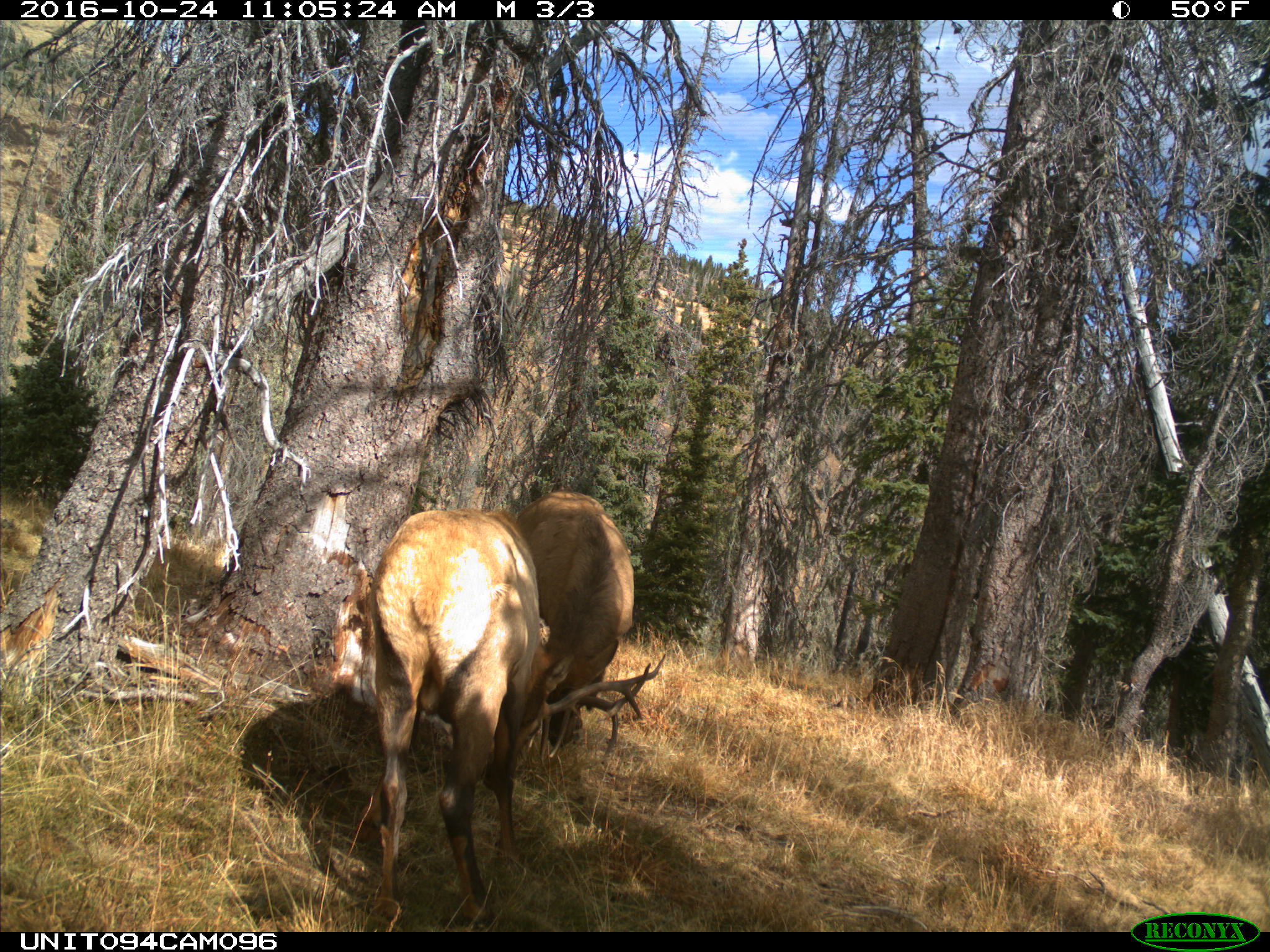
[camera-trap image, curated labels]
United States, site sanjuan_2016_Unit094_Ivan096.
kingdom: Animalia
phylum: Chordata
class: Mammalia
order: Artiodactyla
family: Cervidae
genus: Cervus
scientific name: Cervus elaphus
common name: red deer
Cervus elaphus (red deer).